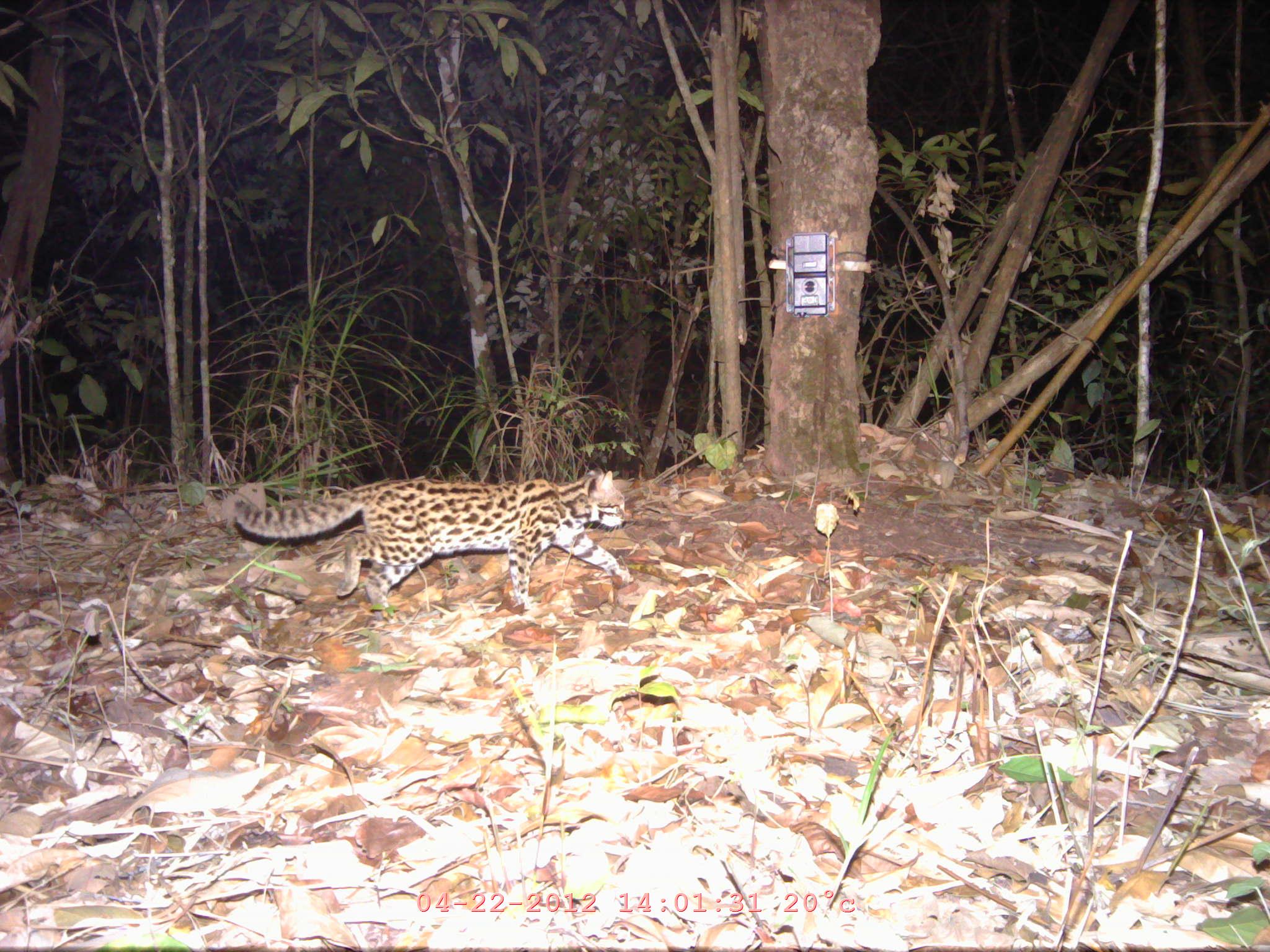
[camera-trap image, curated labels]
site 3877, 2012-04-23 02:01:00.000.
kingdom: Animalia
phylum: Chordata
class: Mammalia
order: Carnivora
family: Felidae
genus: Prionailurus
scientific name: Prionailurus bengalensis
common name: mainland leopard cat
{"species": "Prionailurus bengalensis (mainland leopard cat)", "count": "1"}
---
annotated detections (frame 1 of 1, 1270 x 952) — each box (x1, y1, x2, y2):
prionailurus bengalensis: (234, 470, 633, 612)